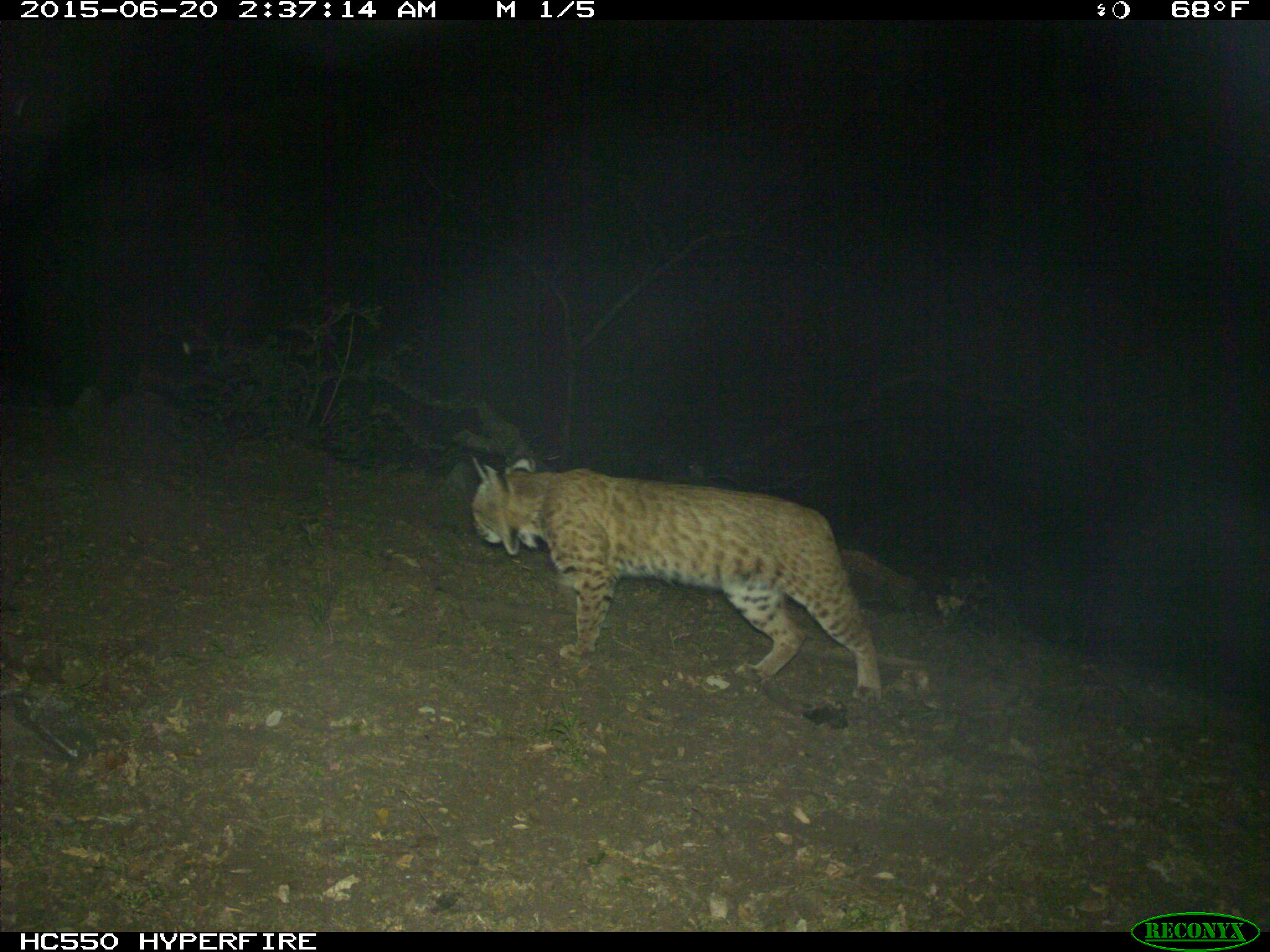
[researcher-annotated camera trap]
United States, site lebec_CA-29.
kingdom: Animalia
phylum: Chordata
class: Mammalia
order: Carnivora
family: Felidae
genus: Lynx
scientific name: Lynx rufus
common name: bobcat